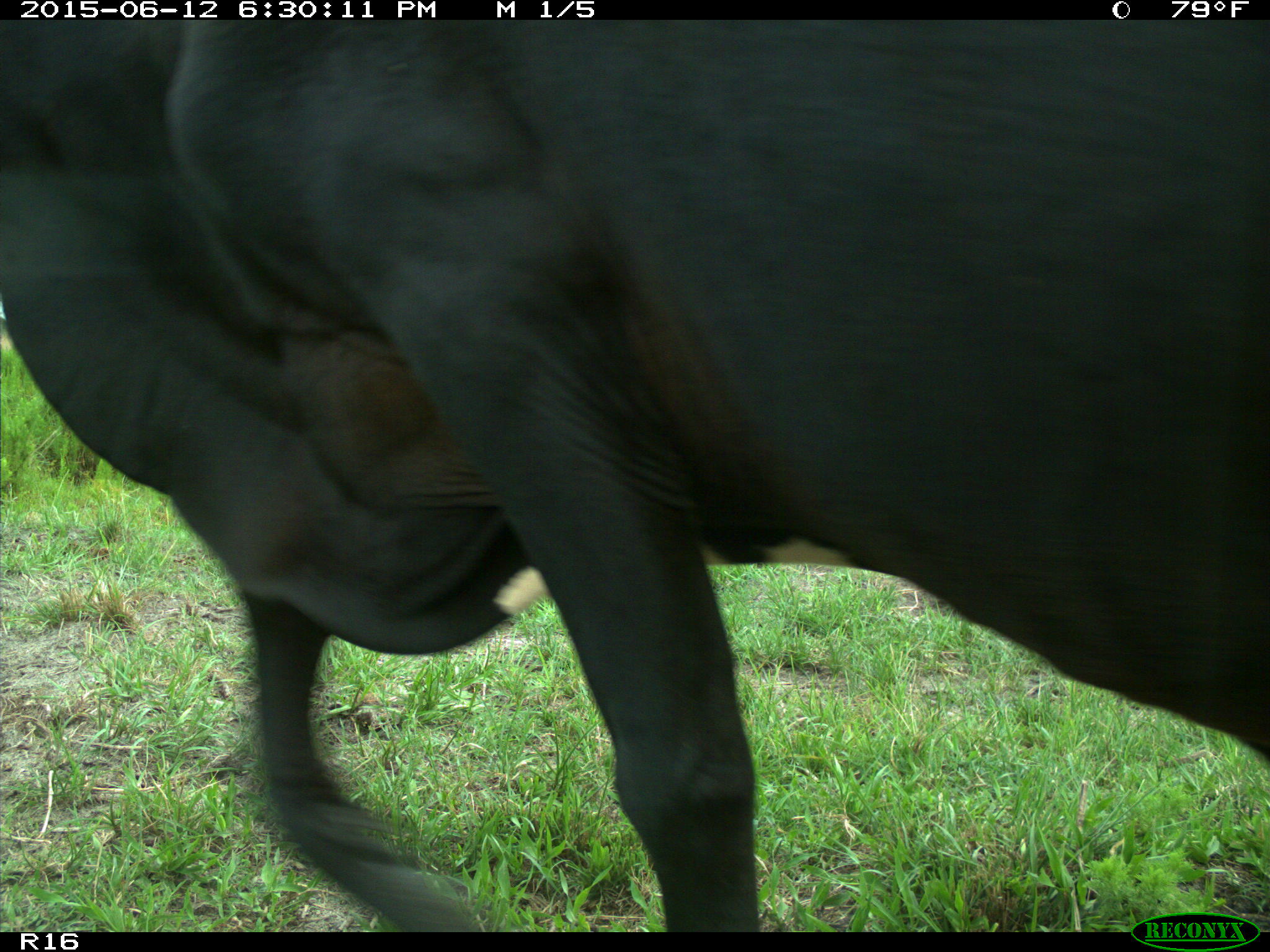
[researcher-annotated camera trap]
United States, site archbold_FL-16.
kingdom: Animalia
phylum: Chordata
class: Mammalia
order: Artiodactyla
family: Bovidae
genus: Bos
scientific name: Bos taurus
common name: domestic cow